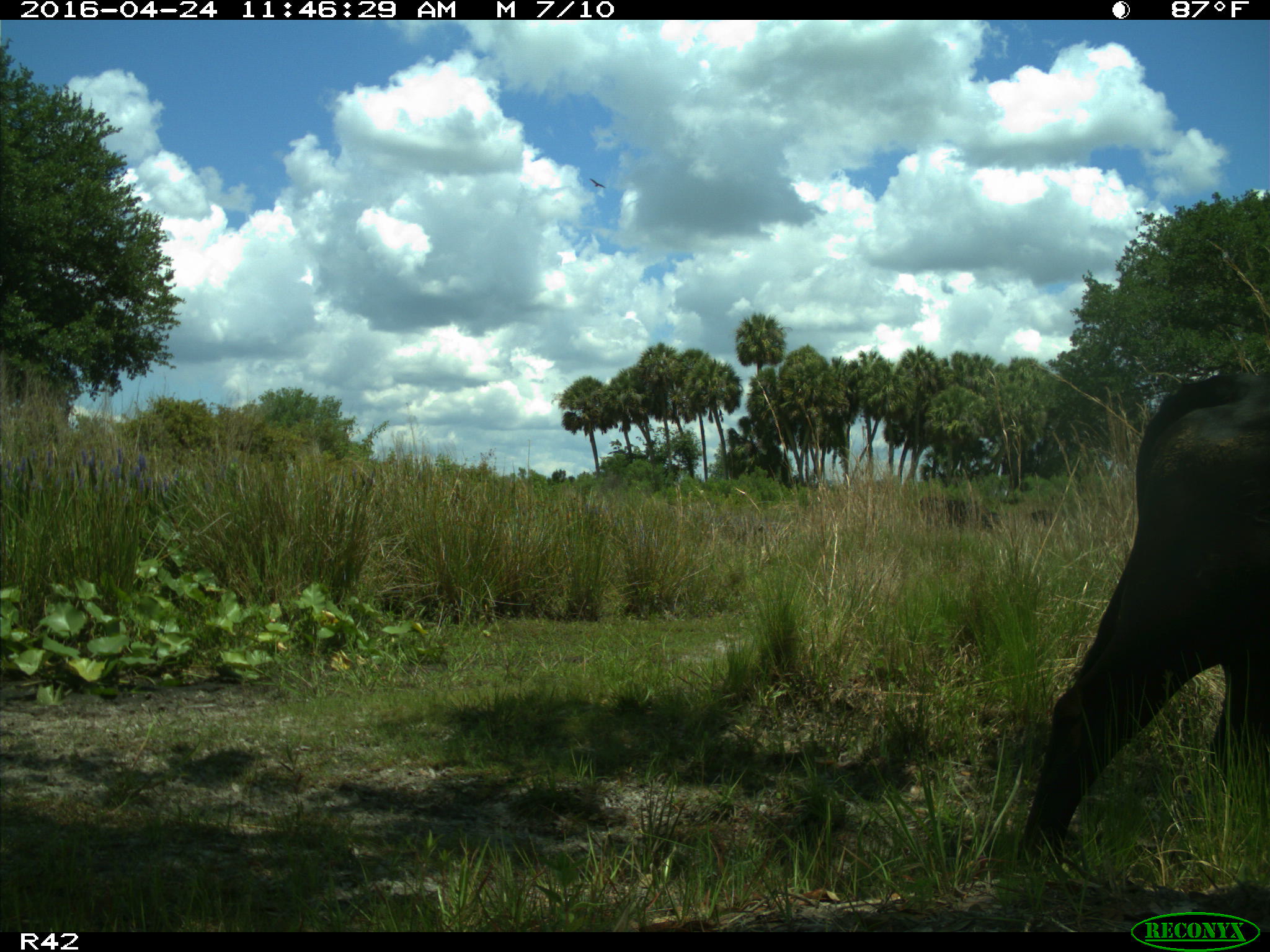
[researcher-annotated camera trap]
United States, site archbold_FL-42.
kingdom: Animalia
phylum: Chordata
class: Mammalia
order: Artiodactyla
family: Bovidae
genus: Bos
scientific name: Bos taurus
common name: domestic cow